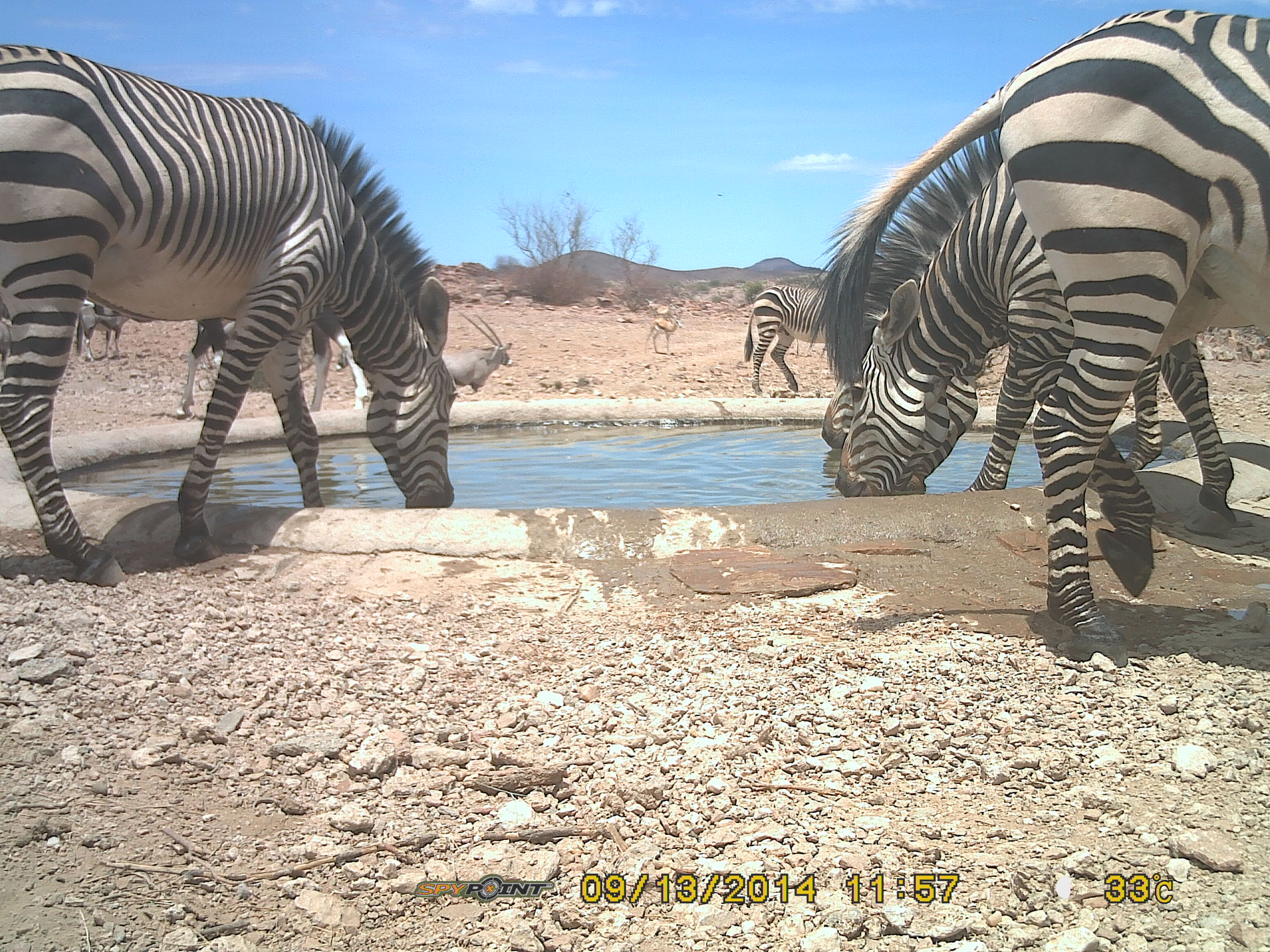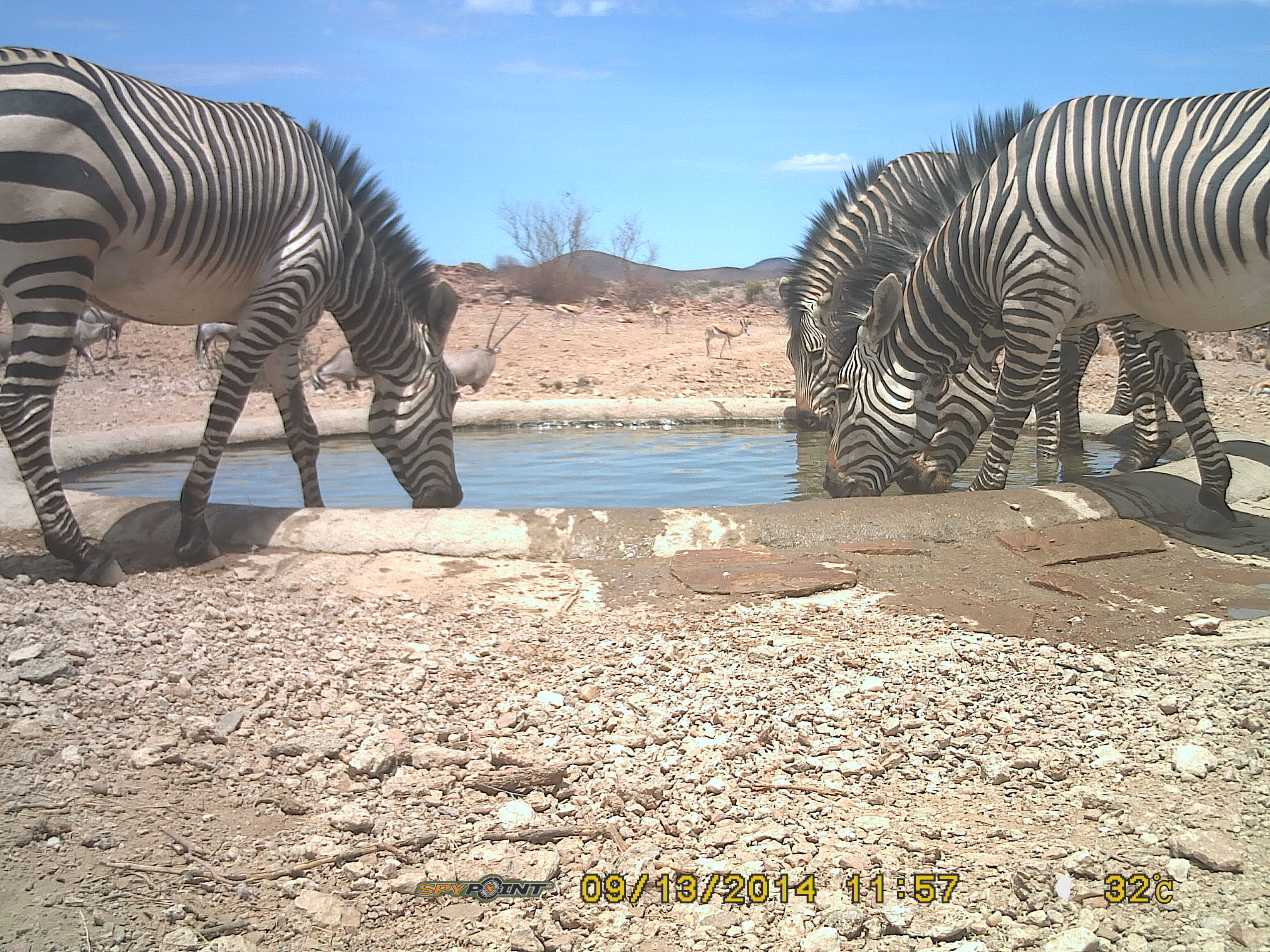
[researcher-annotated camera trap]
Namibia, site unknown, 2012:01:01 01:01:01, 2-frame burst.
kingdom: Animalia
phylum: Chordata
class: Mammalia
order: Perissodactyla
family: Equidae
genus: Equus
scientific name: Equus zebra hartmannae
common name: hartmann's mountain zebra